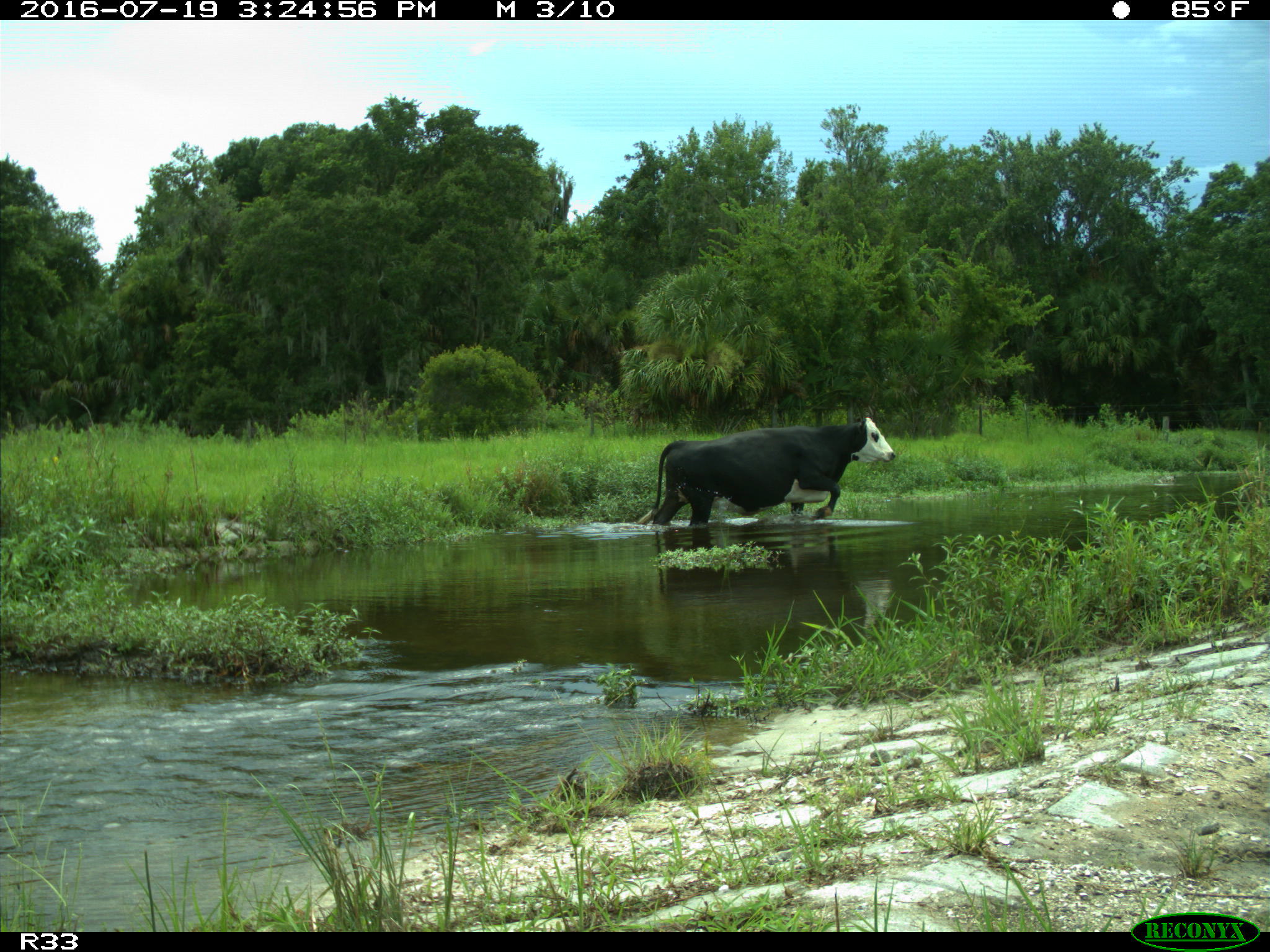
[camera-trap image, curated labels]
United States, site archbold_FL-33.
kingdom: Animalia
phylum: Chordata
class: Mammalia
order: Artiodactyla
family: Bovidae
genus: Bos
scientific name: Bos taurus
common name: domestic cow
Bos taurus (domestic cow).